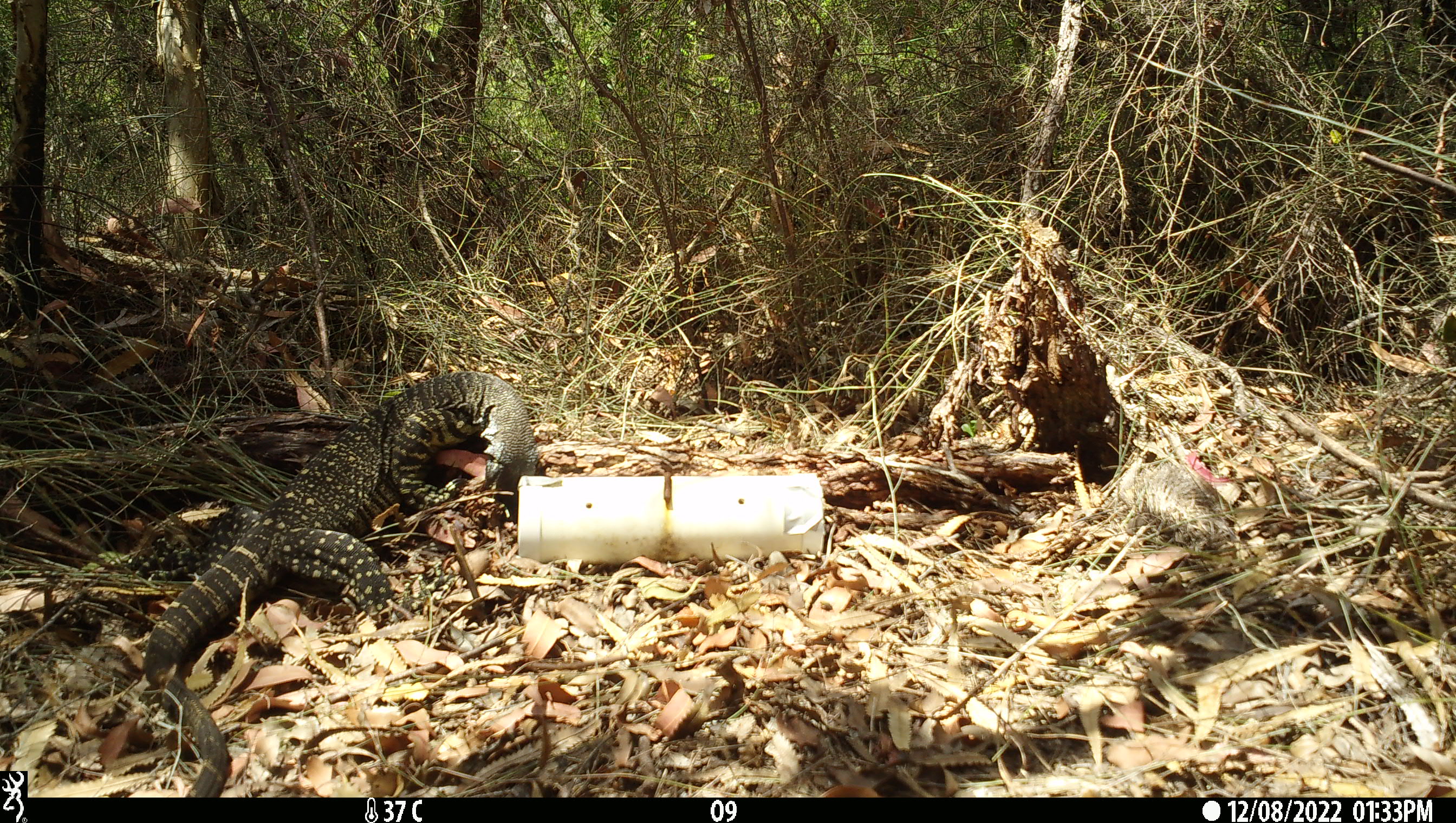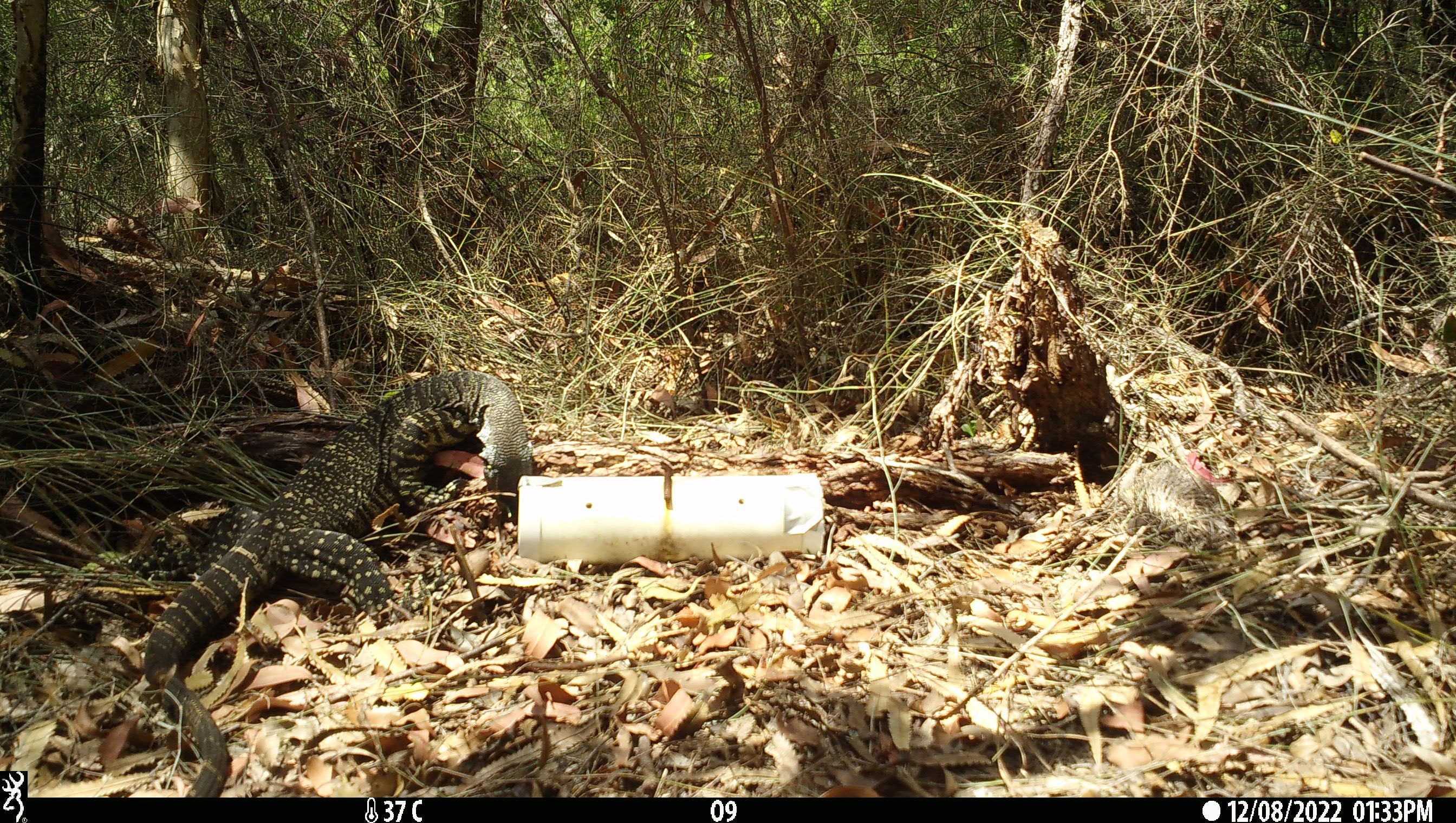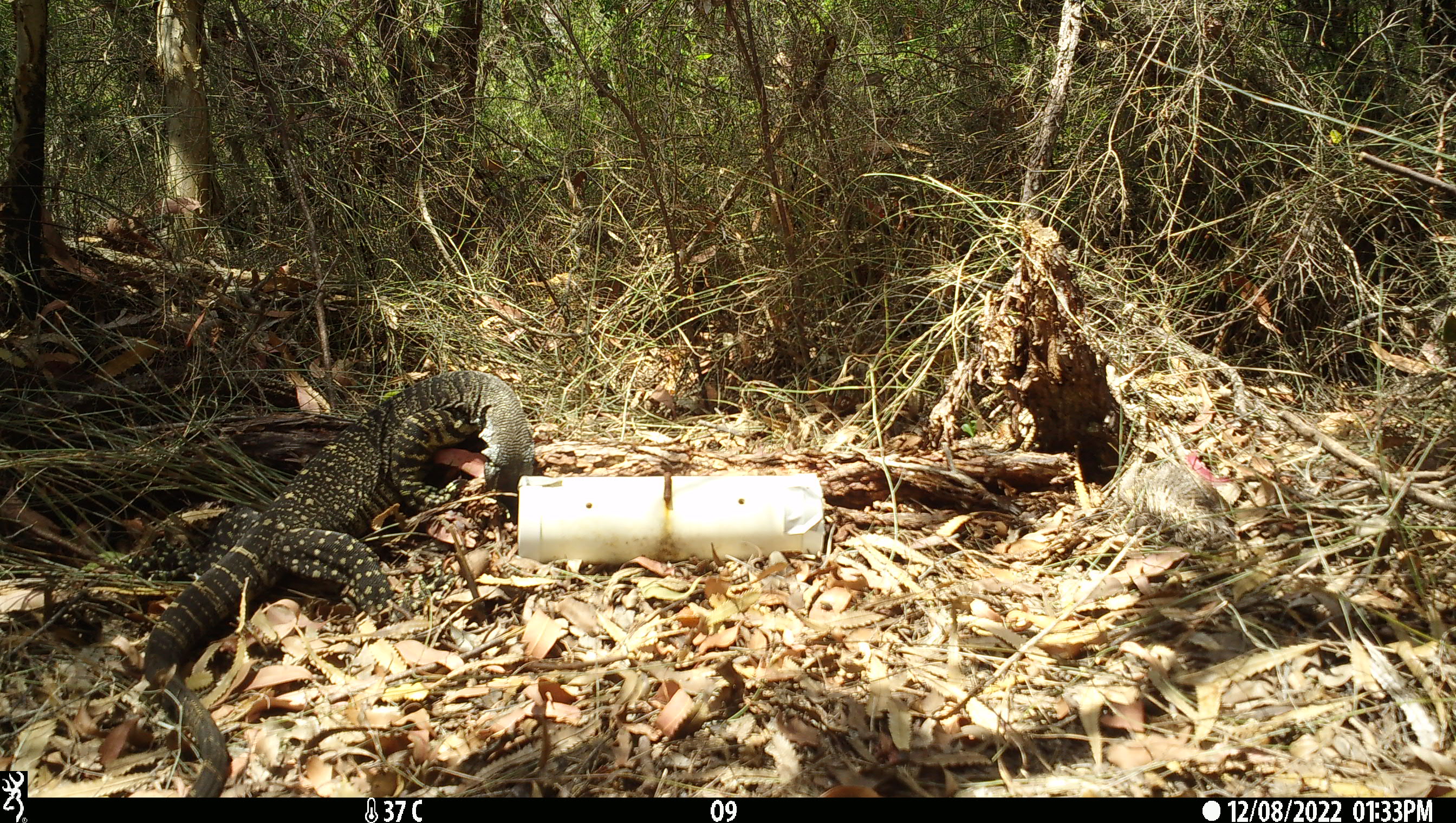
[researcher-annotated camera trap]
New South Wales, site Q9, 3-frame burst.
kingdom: Animalia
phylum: Chordata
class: Reptilia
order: Squamata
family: Varanidae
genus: Varanus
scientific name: Varanus varius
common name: lace monitor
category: goanna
Goanna (lace monitor) (Varanus varius).